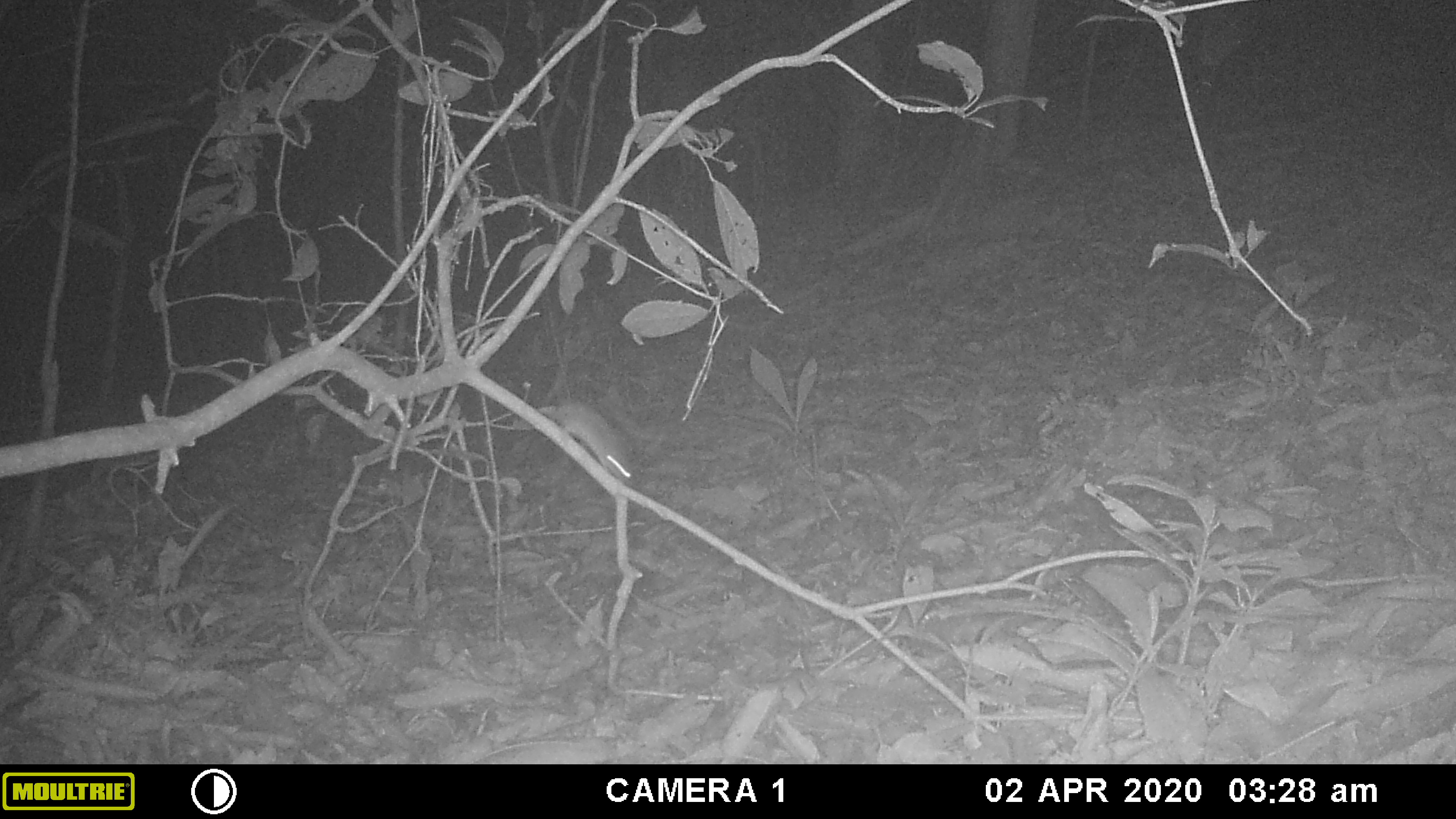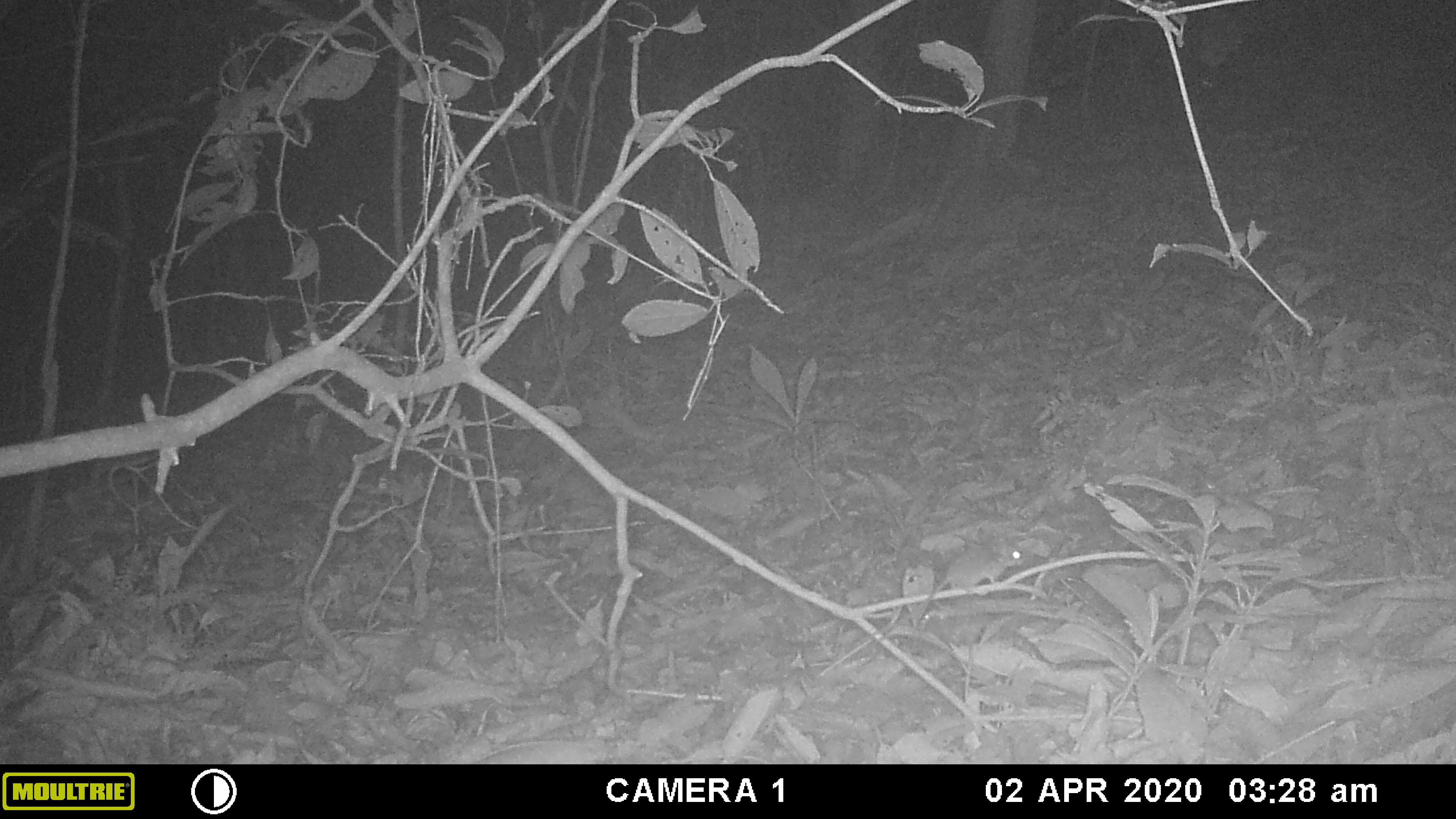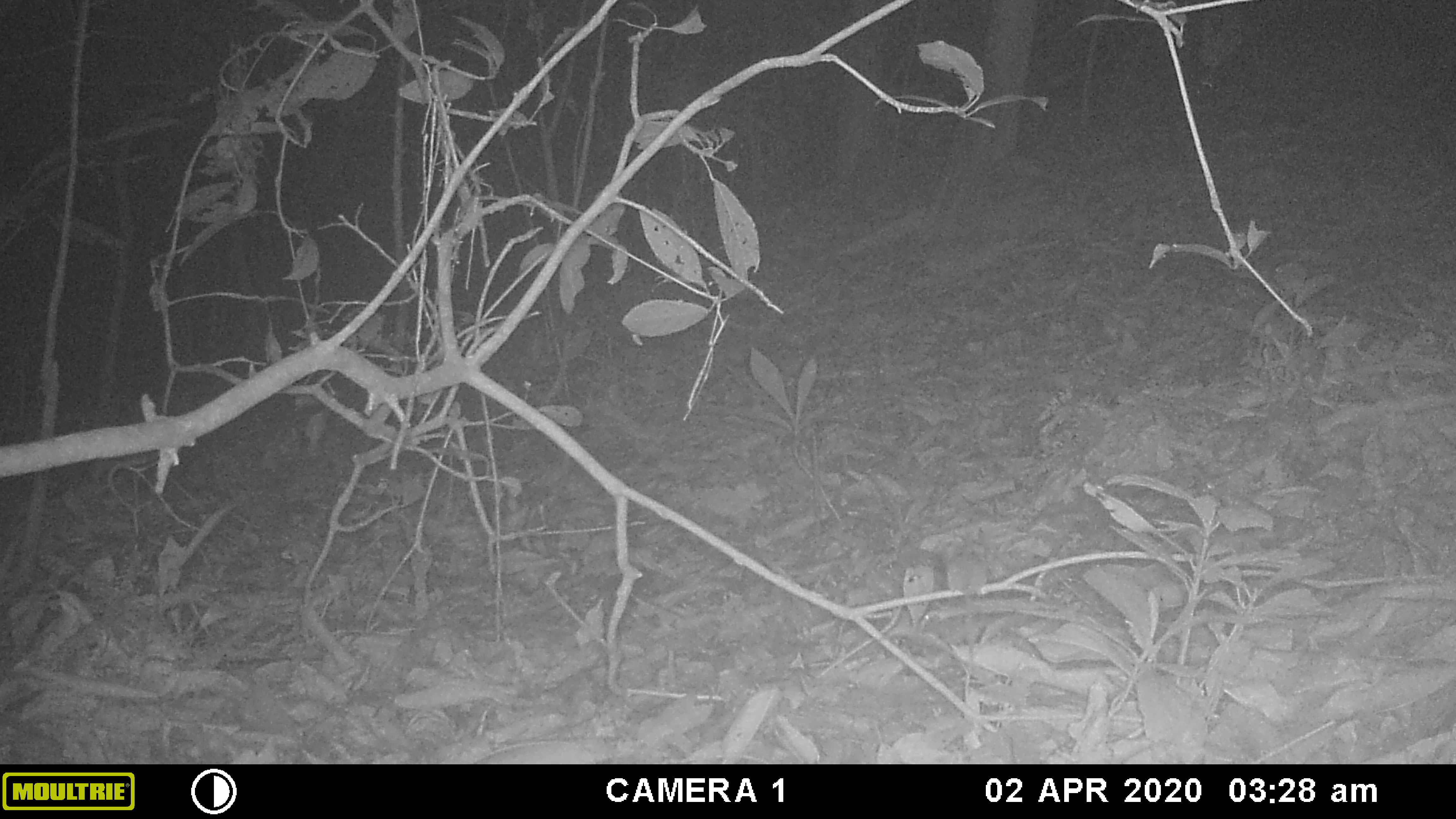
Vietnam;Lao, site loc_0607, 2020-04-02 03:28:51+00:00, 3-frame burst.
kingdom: Animalia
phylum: Chordata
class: Mammalia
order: Rodentia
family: Muridae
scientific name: Muridae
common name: old-world mice and rats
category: unidentified murid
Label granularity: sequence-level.